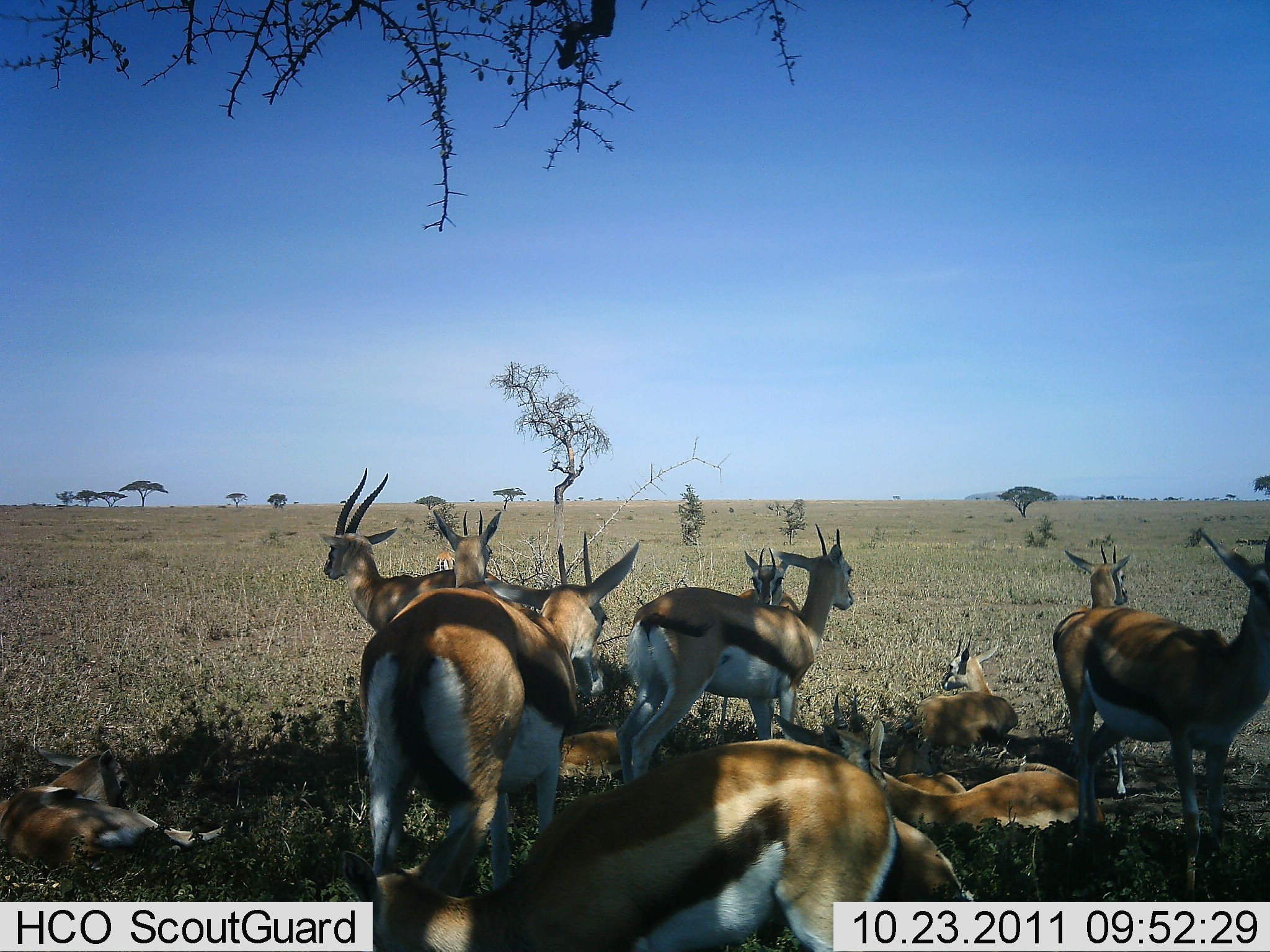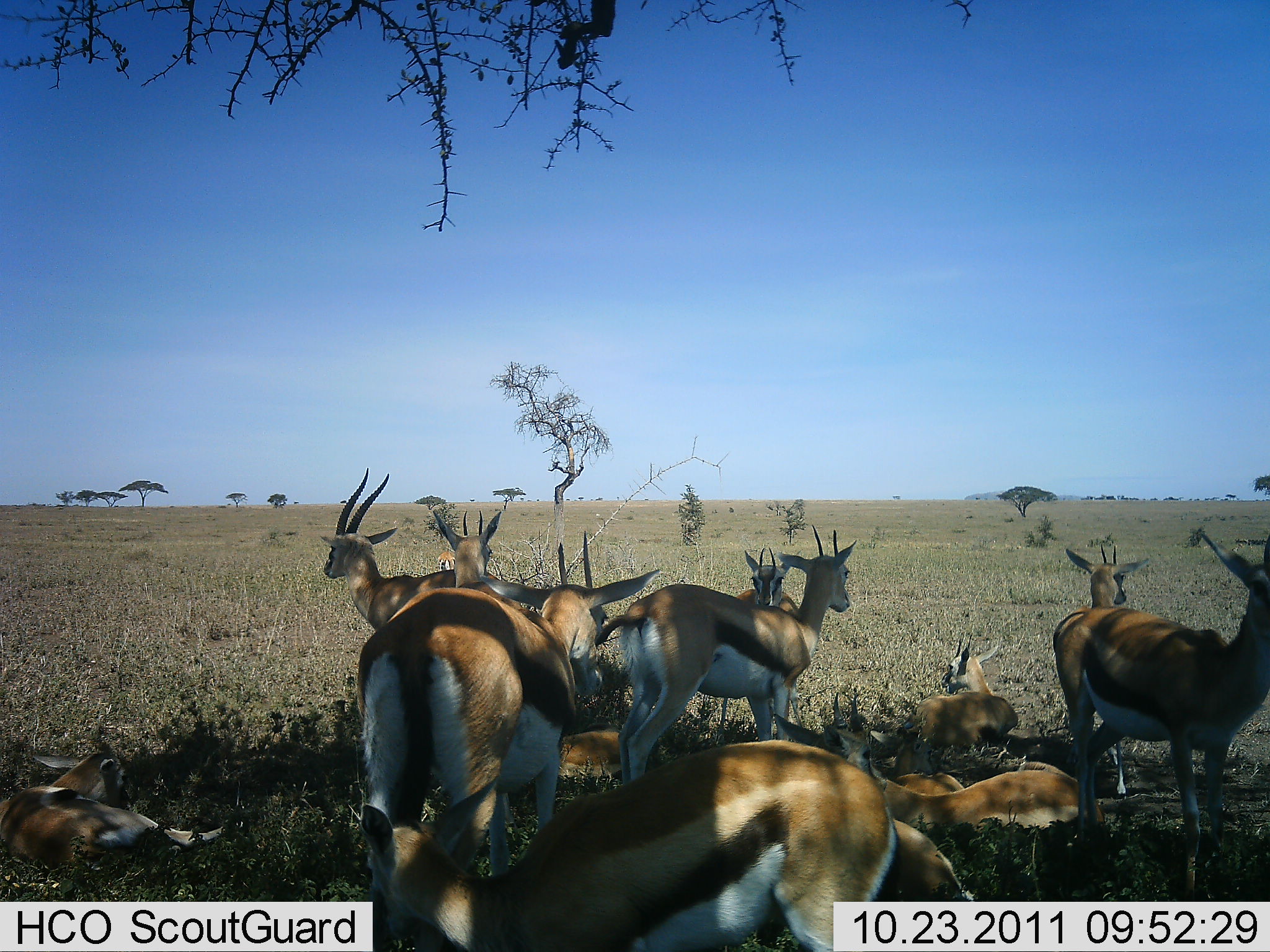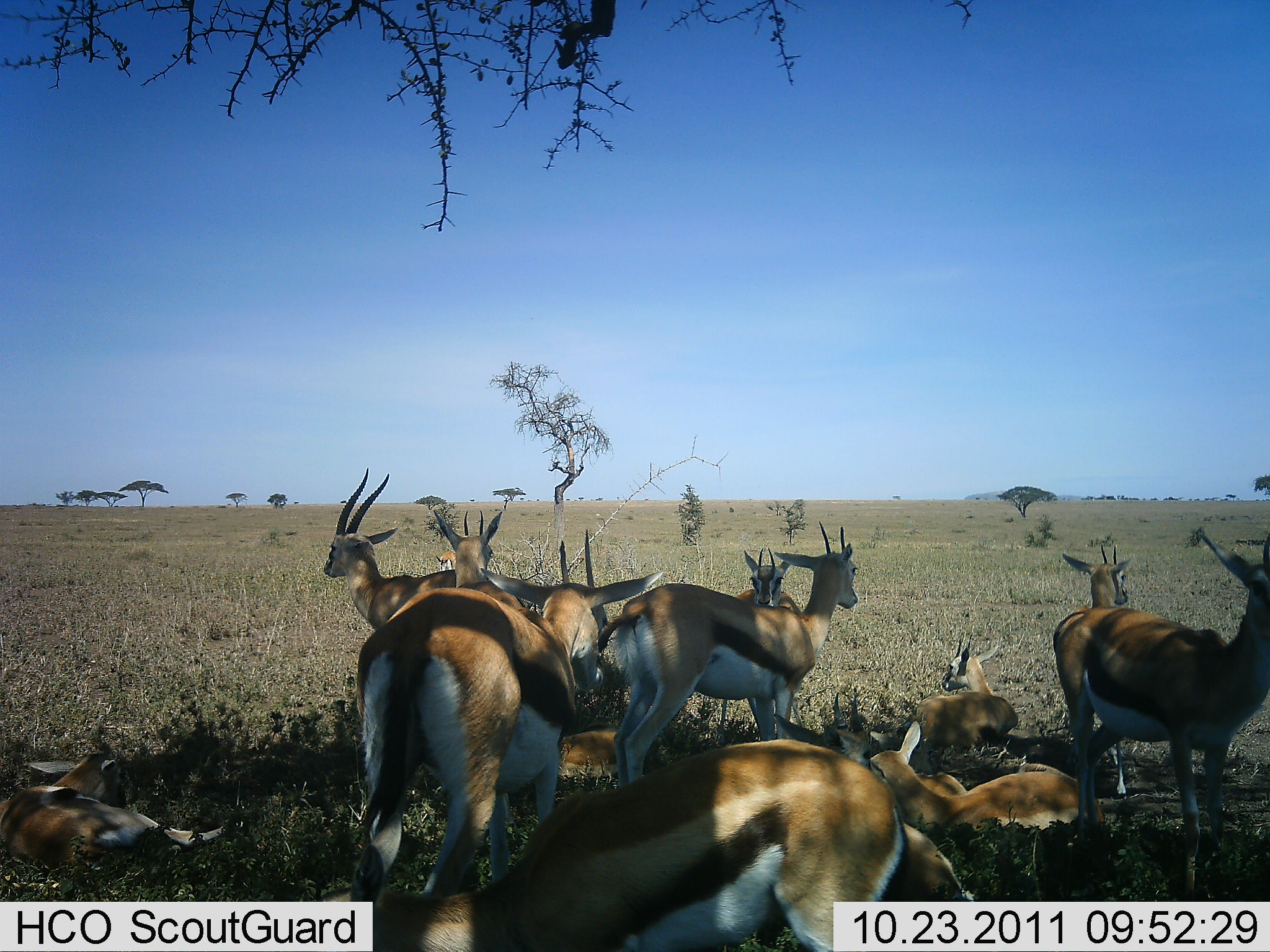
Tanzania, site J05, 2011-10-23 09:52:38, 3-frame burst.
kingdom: Animalia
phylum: Chordata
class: Mammalia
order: Artiodactyla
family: Bovidae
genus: Eudorcas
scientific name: Eudorcas thomsonii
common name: thomson's gazelle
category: gazellethomsons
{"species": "gazellethomsons (thomson's gazelle) (Eudorcas thomsonii)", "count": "11-50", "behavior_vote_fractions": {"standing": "73%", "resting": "100%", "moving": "9%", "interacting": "9%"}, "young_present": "9%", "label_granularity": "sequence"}